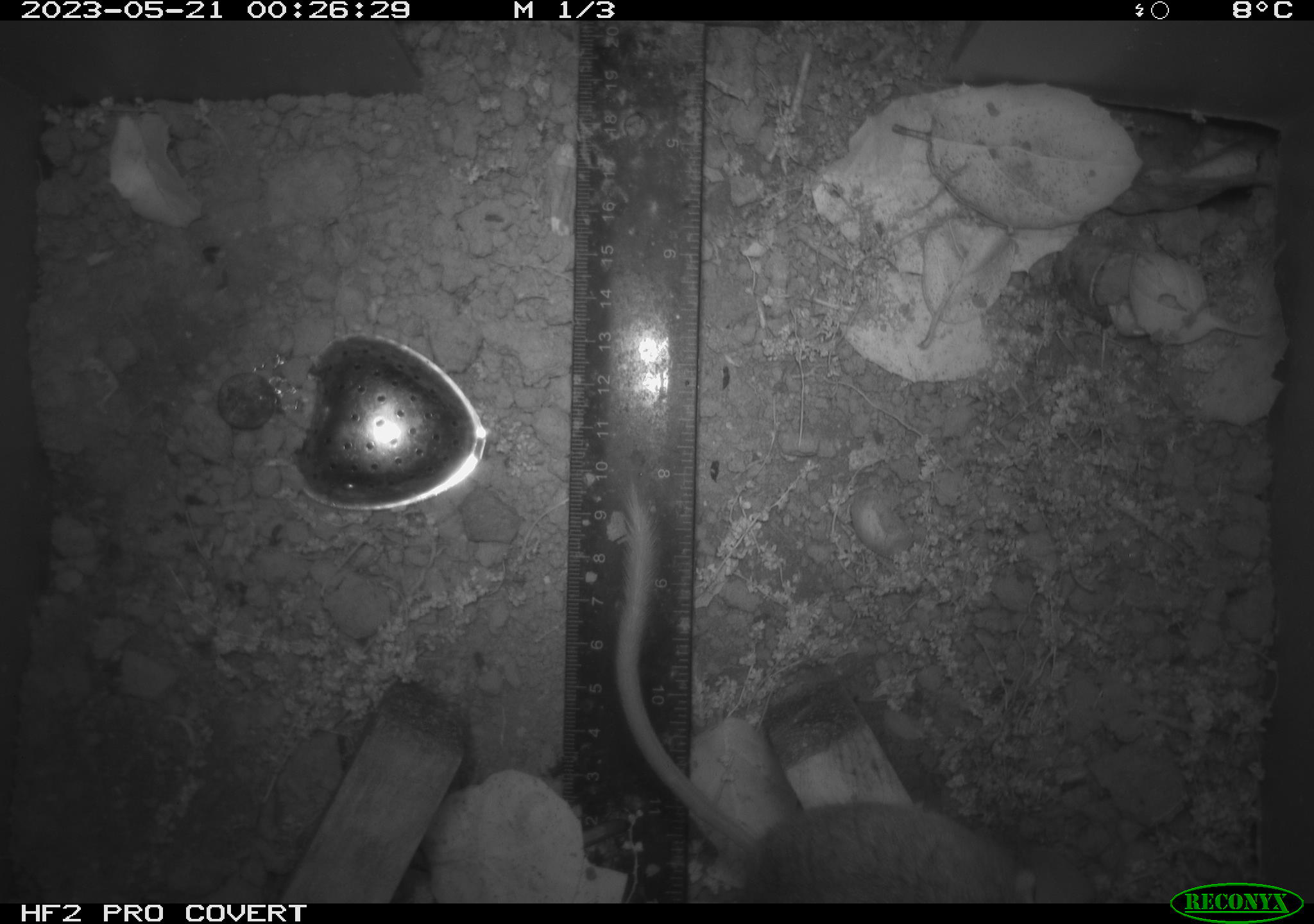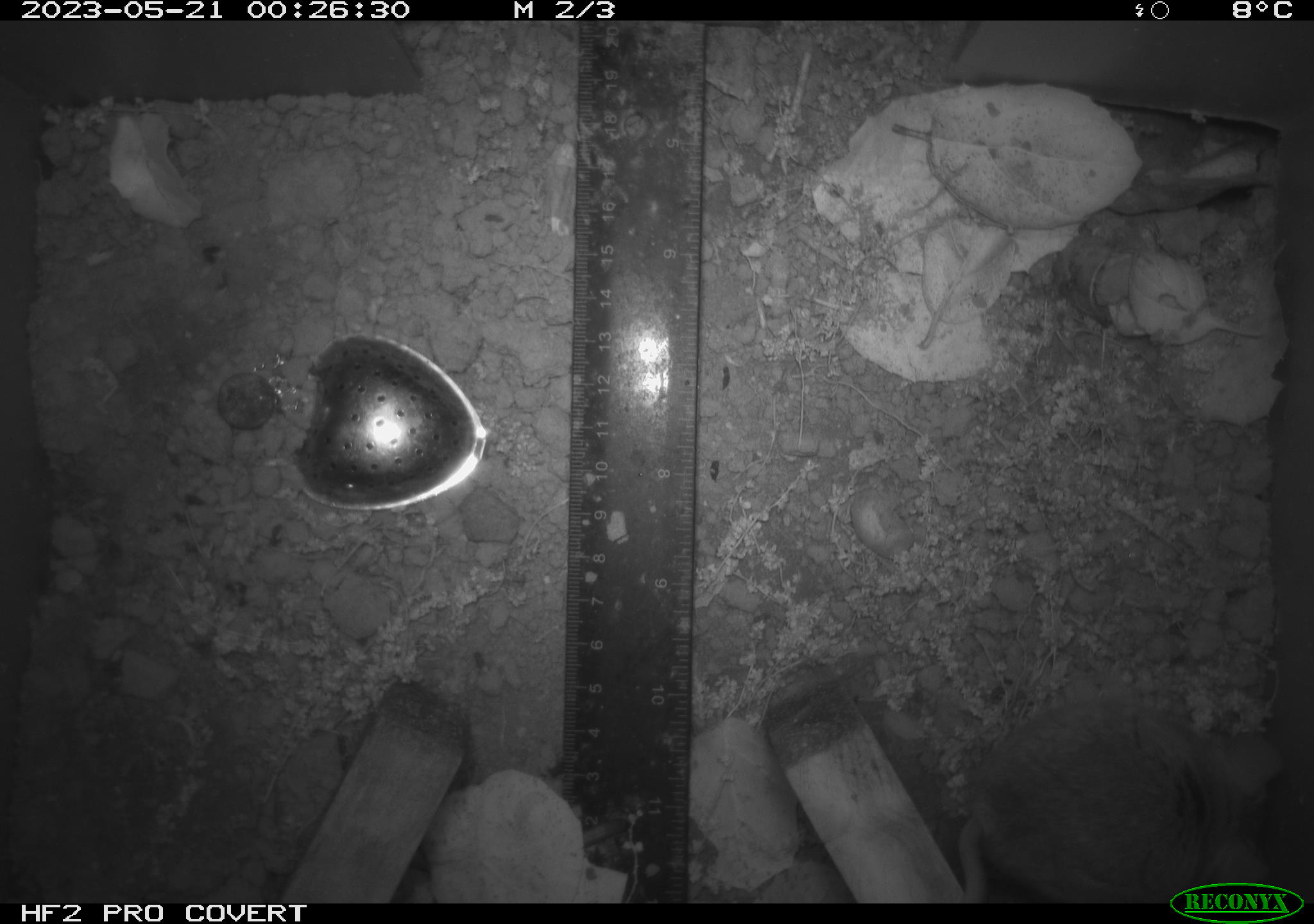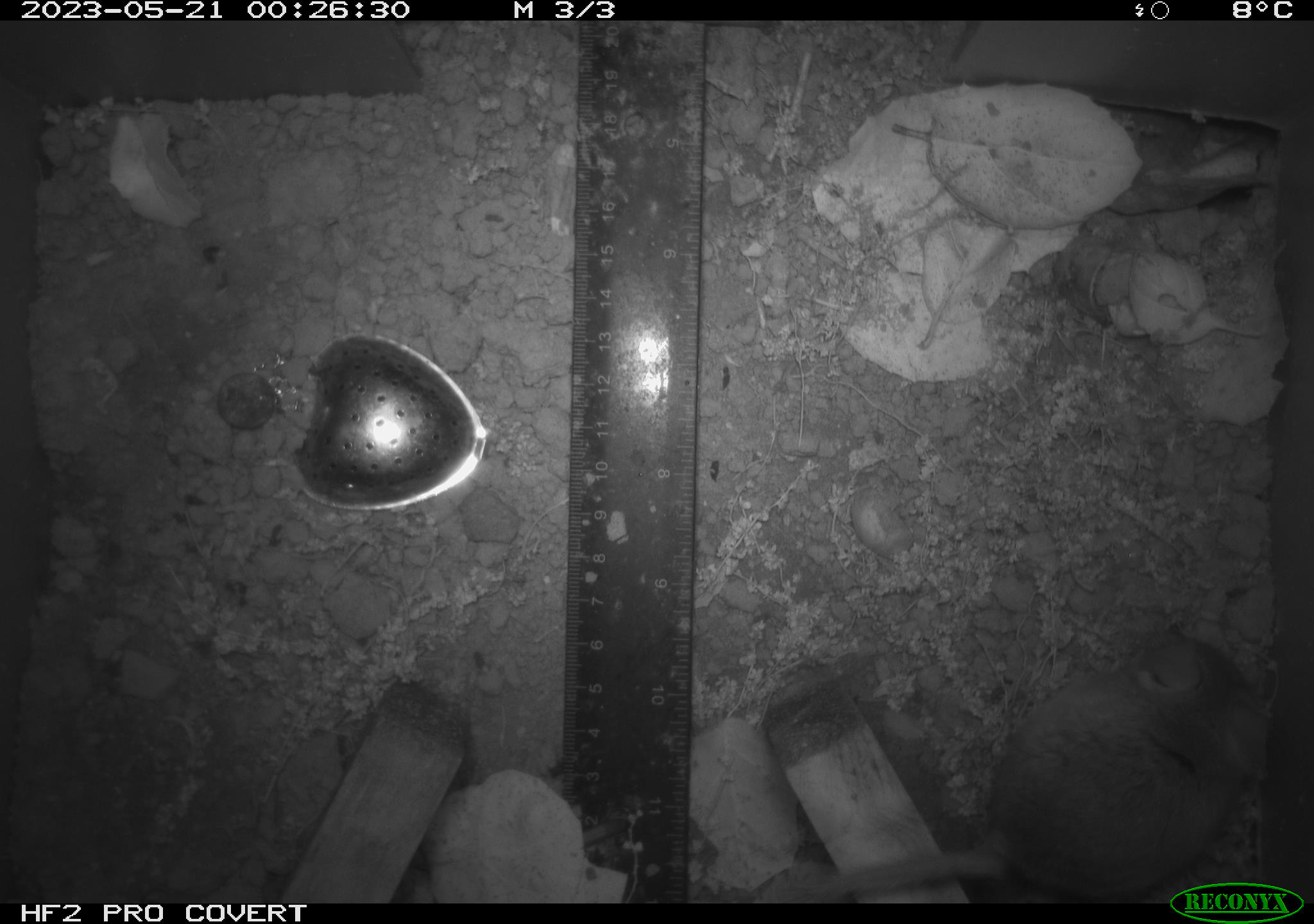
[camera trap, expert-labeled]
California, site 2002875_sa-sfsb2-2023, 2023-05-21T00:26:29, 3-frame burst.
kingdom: Animalia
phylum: Chordata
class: Mammalia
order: Rodentia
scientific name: Rodentia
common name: mouse species